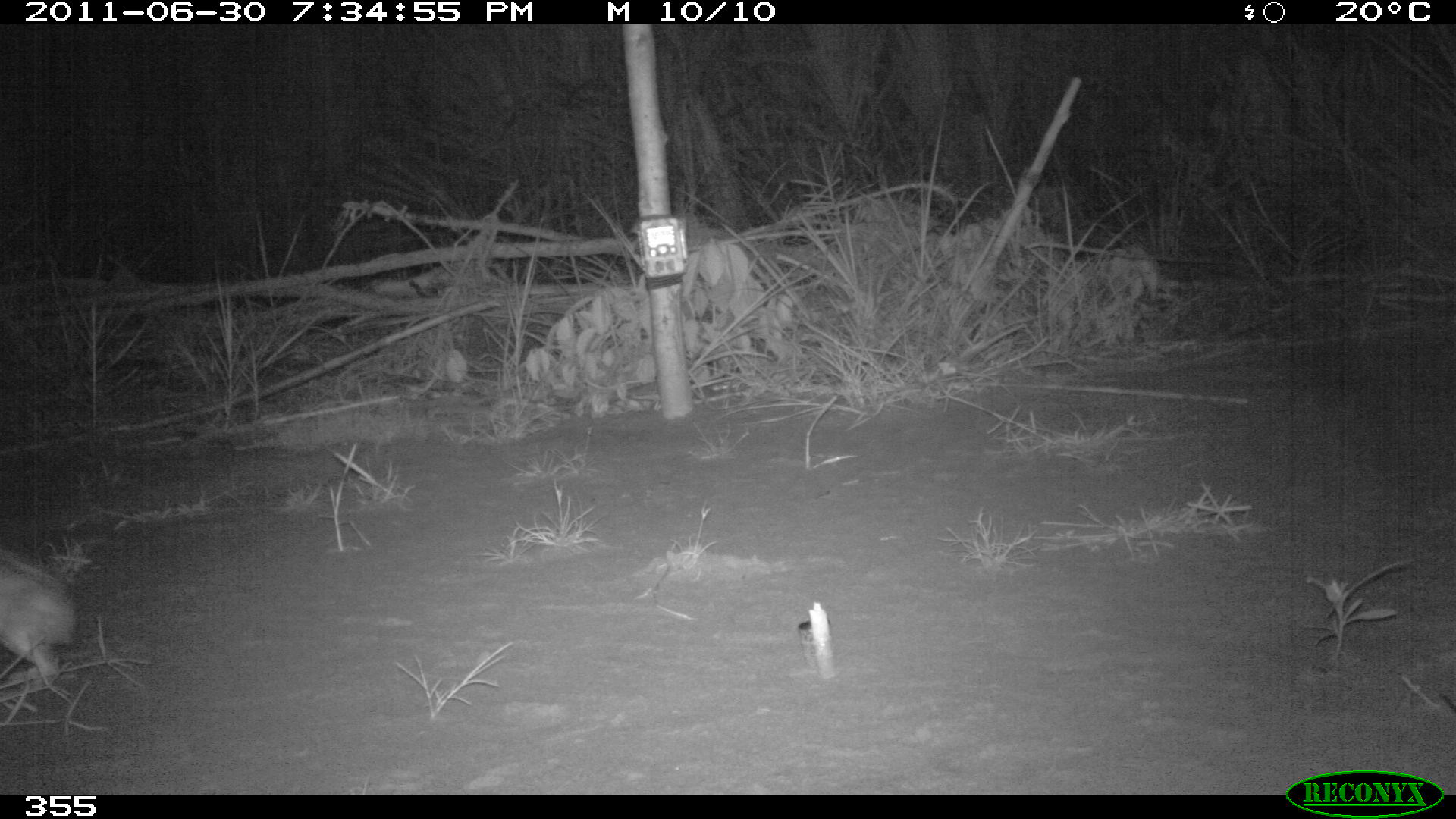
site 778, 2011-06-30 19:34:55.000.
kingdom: Animalia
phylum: Chordata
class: Mammalia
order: Lagomorpha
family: Leporidae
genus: Sylvilagus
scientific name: Sylvilagus brasiliensis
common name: tapeti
Sylvilagus brasiliensis (tapeti).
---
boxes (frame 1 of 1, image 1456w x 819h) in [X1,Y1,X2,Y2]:
sylvilagus brasiliensis: [0,548,76,686]